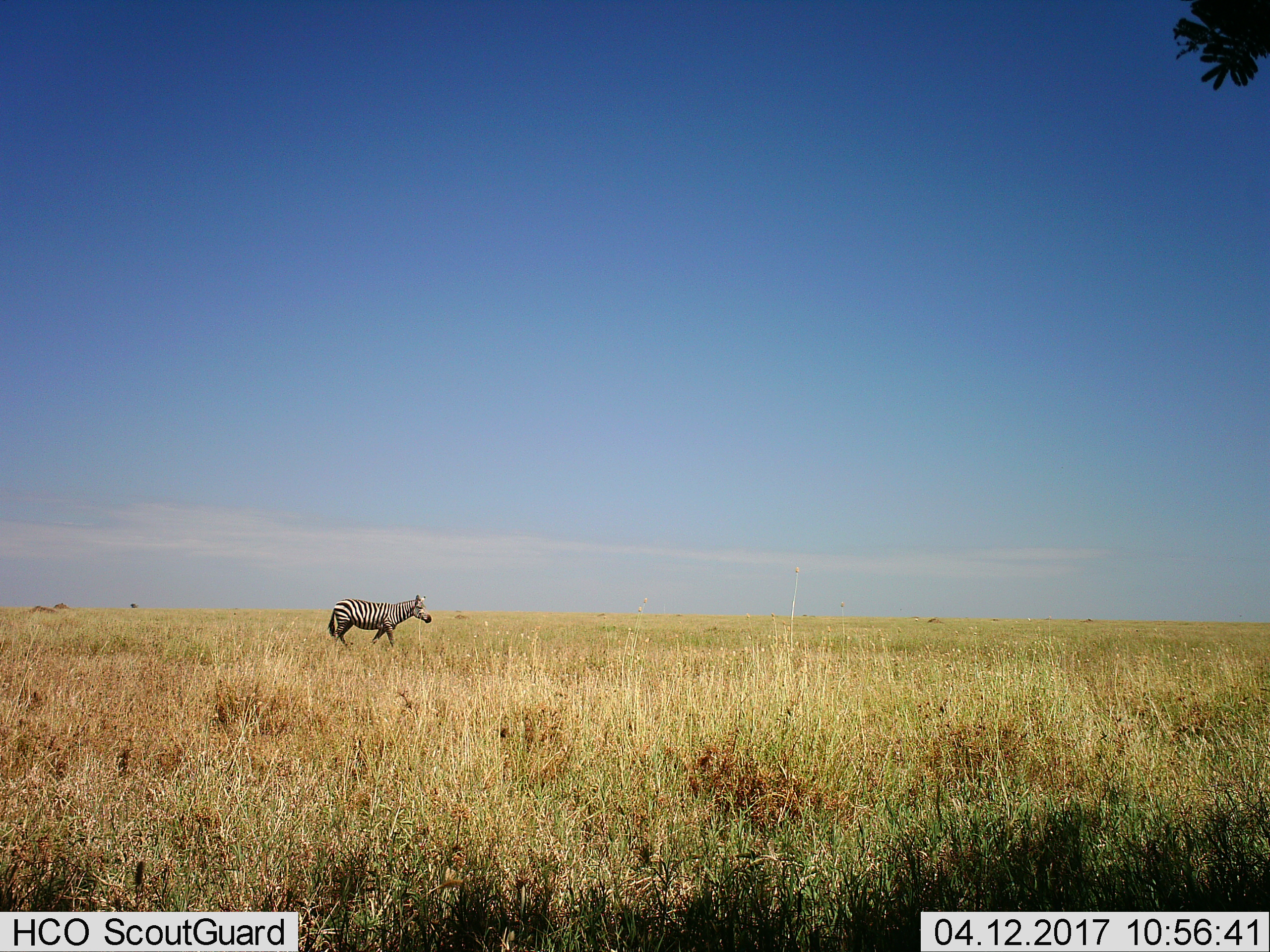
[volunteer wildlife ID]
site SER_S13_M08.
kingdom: Animalia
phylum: Chordata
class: Mammalia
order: Perissodactyla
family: Equidae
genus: Equus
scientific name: Equus quagga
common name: plains zebra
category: zebraplains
Zebraplains (plains zebra) (Equus quagga), count 1. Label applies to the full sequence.